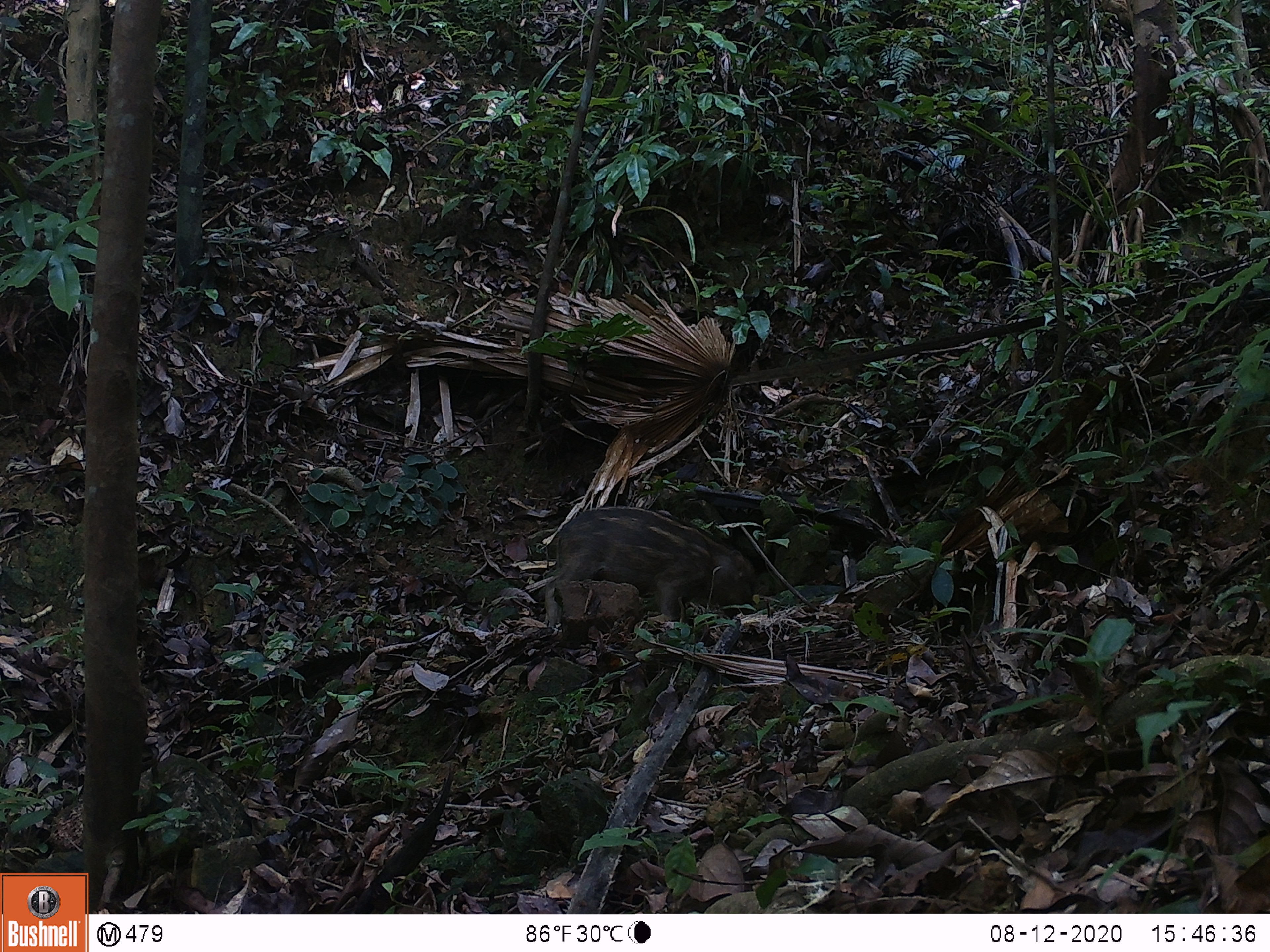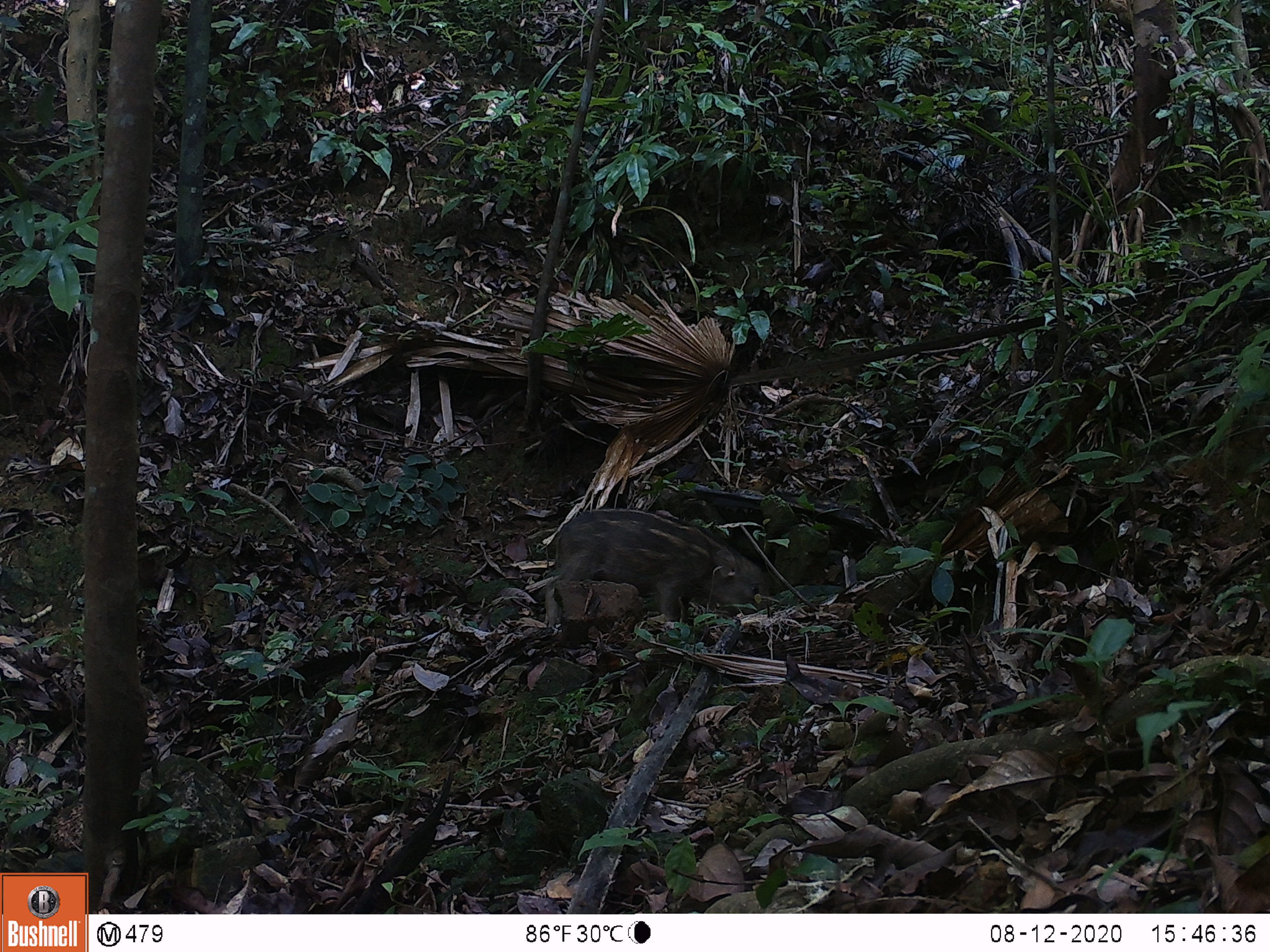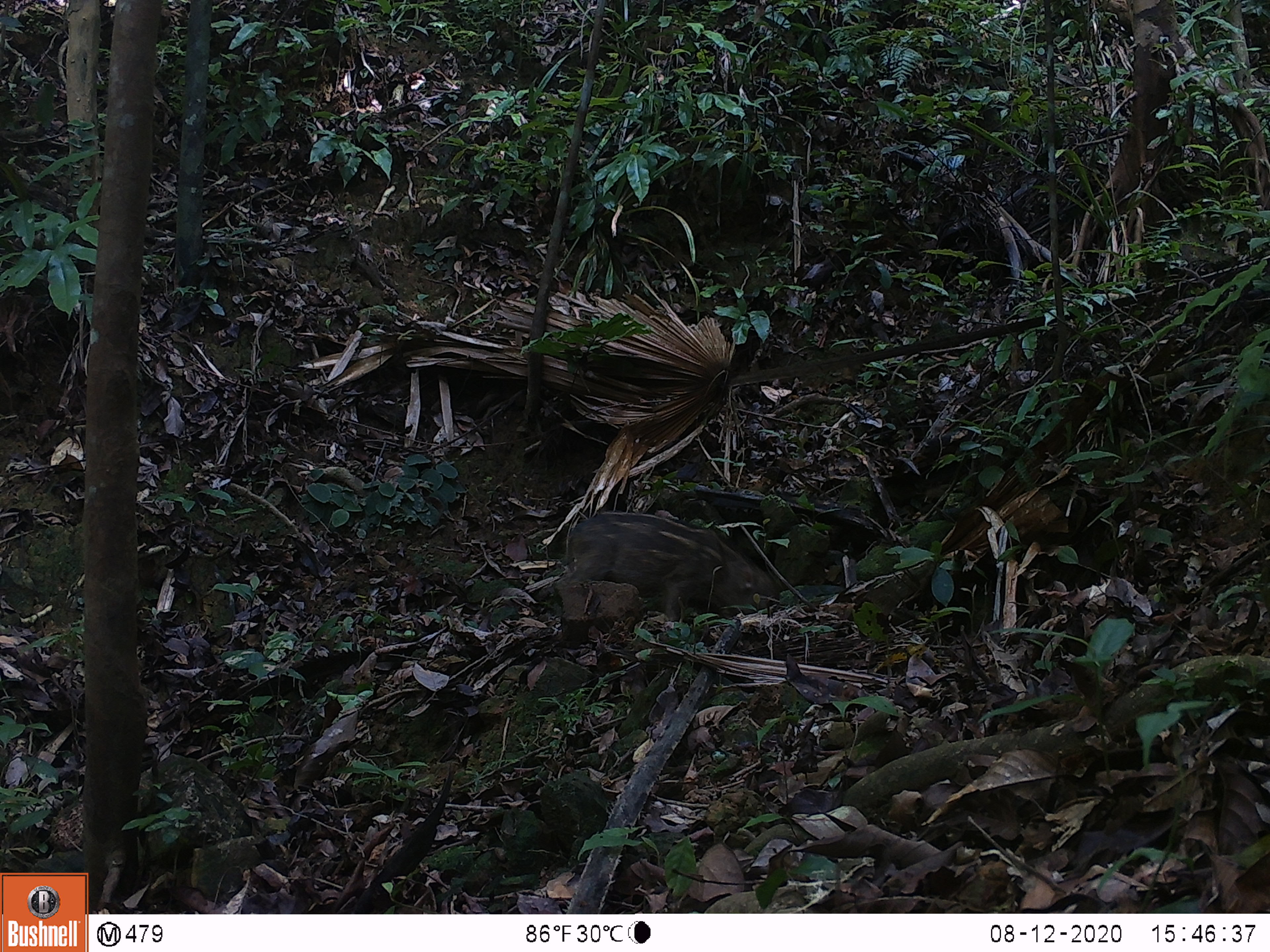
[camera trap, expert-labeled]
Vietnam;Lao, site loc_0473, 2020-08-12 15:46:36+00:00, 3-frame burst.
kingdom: Animalia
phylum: Chordata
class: Mammalia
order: Artiodactyla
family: Suidae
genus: Sus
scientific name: Sus scrofa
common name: eurasian wild pig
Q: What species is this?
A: Eurasian wild pig (Sus scrofa).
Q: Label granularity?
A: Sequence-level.